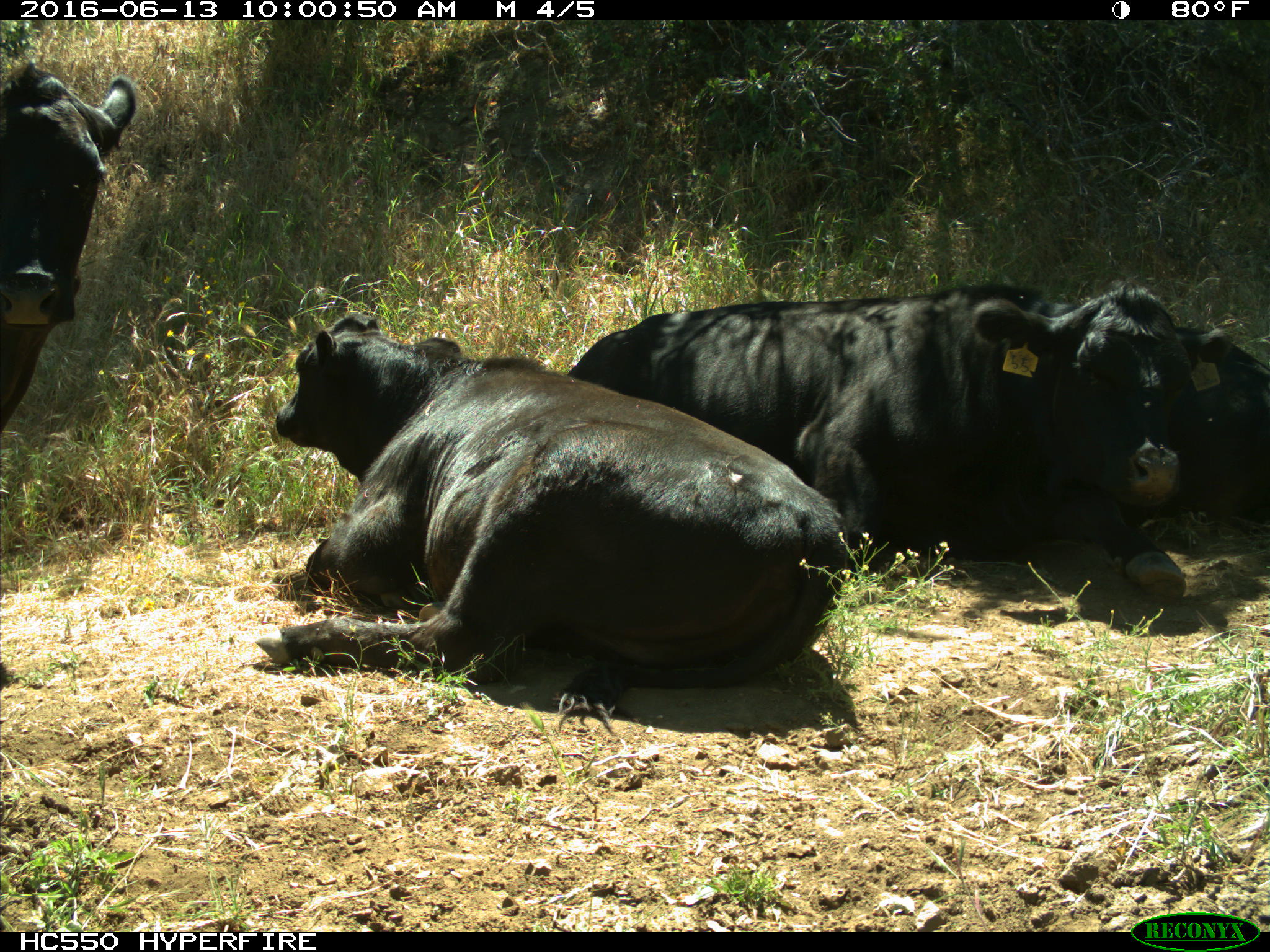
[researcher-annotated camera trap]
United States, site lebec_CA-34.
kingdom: Animalia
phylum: Chordata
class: Mammalia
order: Artiodactyla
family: Bovidae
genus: Bos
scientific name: Bos taurus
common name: domestic cow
Bos taurus (domestic cow).